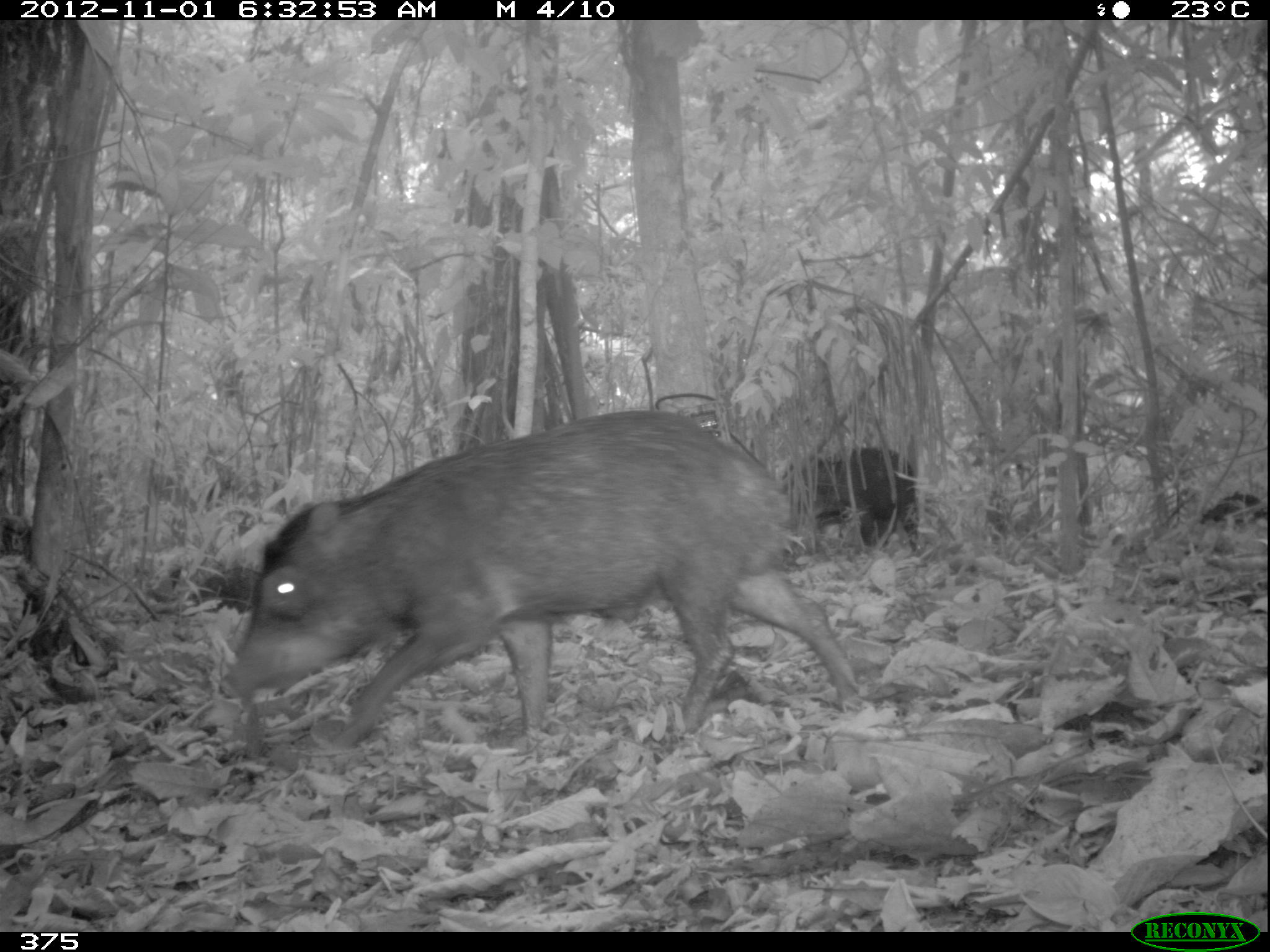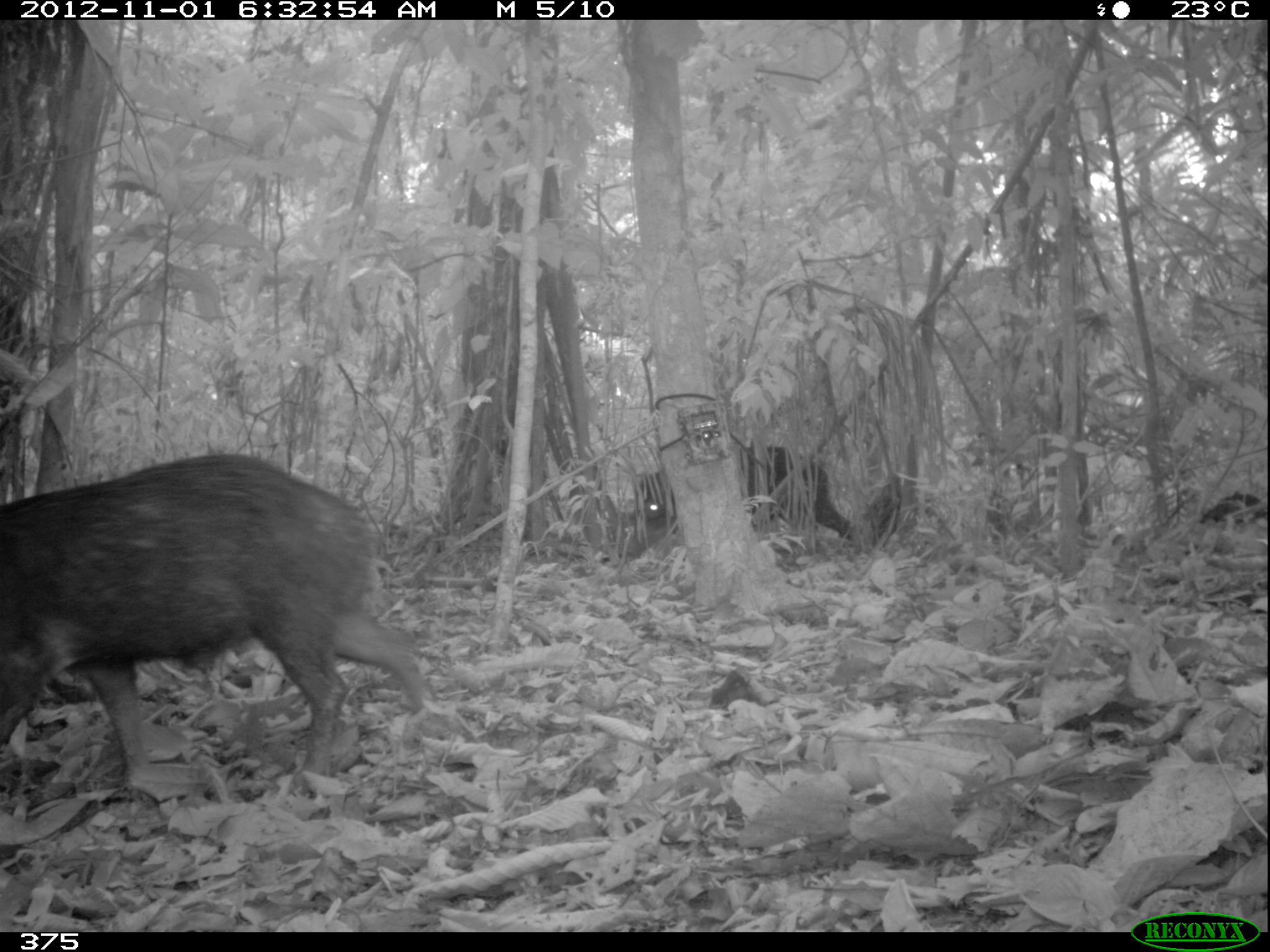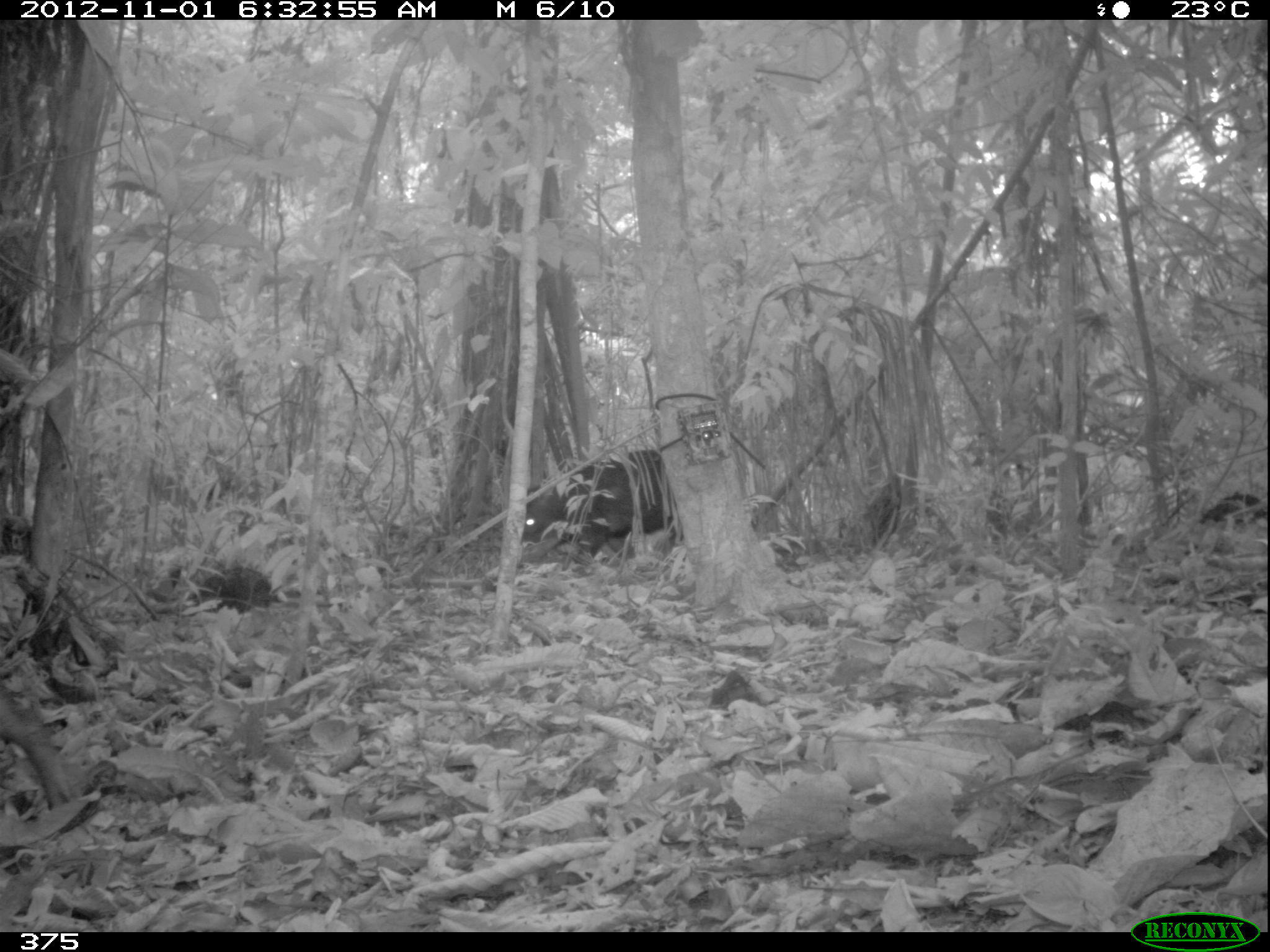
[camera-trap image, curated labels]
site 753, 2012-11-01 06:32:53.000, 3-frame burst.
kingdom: Animalia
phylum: Chordata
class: Mammalia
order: Artiodactyla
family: Tayassuidae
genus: Tayassu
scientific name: Tayassu pecari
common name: white-lipped peccary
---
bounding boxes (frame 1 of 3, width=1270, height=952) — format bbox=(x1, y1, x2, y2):
tayassu pecari: bbox=(214, 405, 865, 747); bbox=(784, 445, 920, 549)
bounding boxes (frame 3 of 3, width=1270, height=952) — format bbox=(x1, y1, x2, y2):
tayassu pecari: bbox=(518, 448, 682, 555)